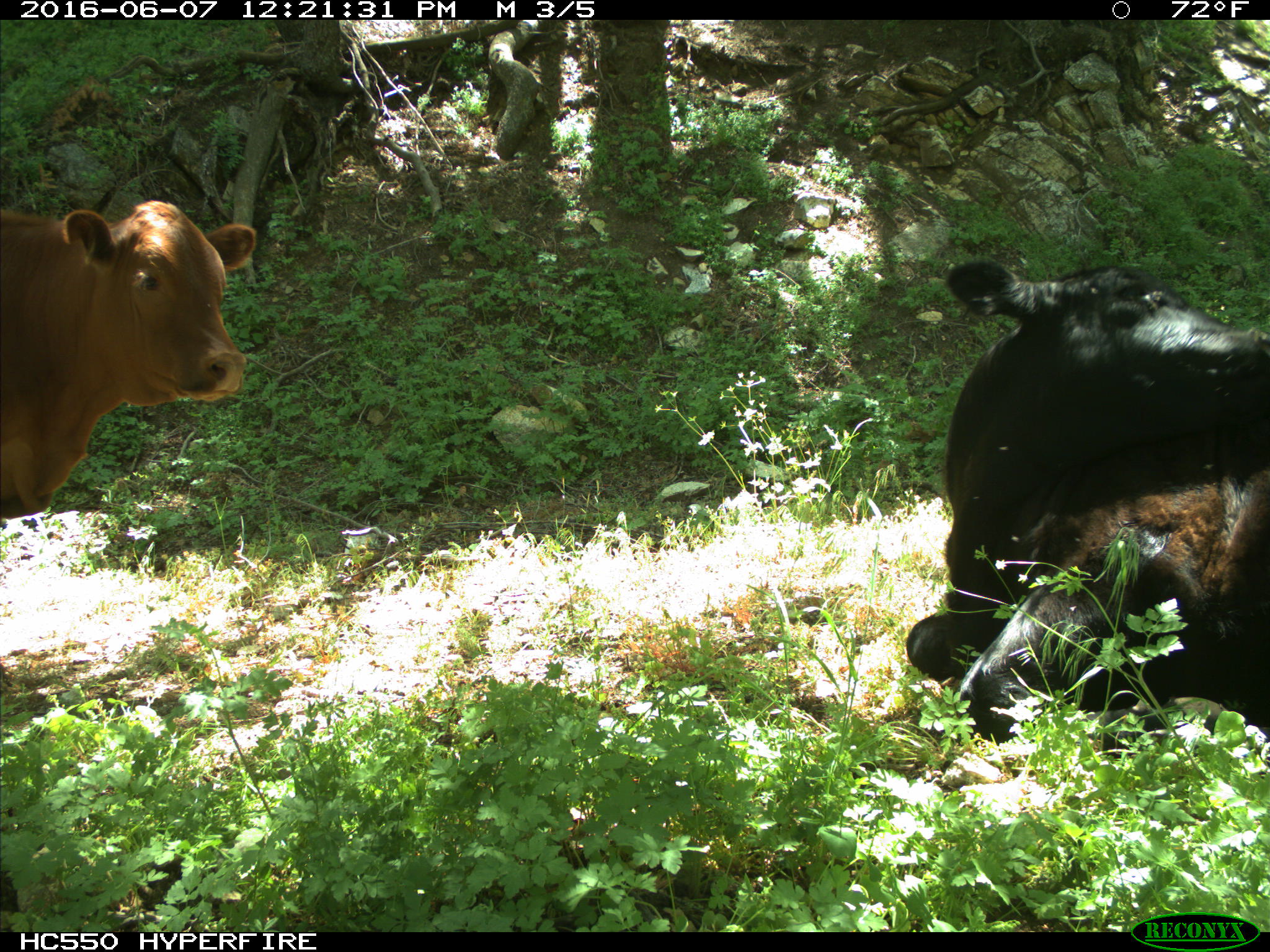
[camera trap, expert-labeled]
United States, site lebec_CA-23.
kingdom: Animalia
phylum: Chordata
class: Mammalia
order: Artiodactyla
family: Bovidae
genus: Bos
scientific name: Bos taurus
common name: domestic cow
Bos taurus (domestic cow).